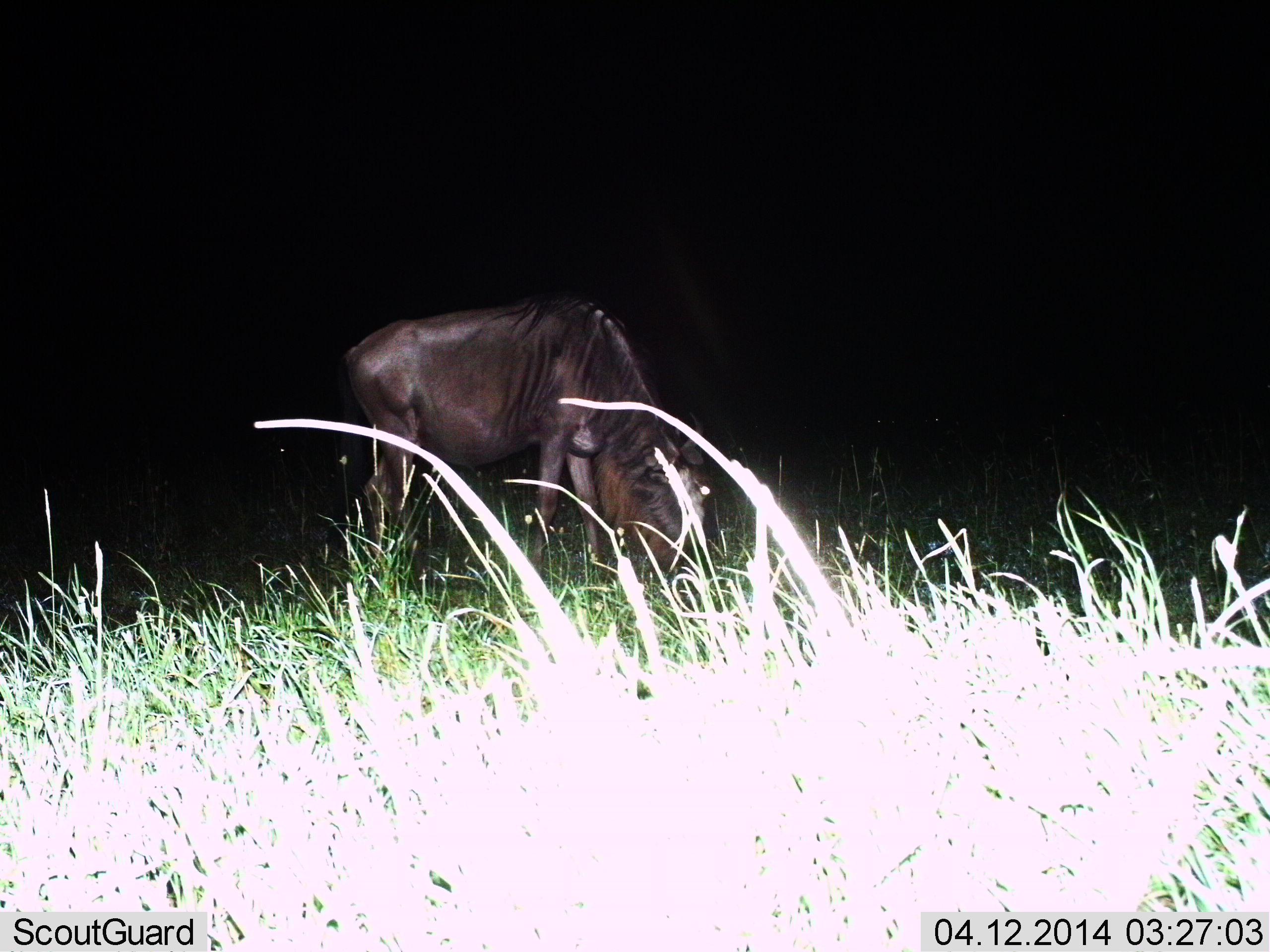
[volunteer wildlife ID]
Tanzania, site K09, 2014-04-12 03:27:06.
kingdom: Animalia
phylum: Chordata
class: Mammalia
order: Artiodactyla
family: Bovidae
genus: Connochaetes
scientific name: Connochaetes taurinus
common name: blue wildebeest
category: wildebeest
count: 1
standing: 0%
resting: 0%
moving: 0%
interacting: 0%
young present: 0%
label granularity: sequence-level